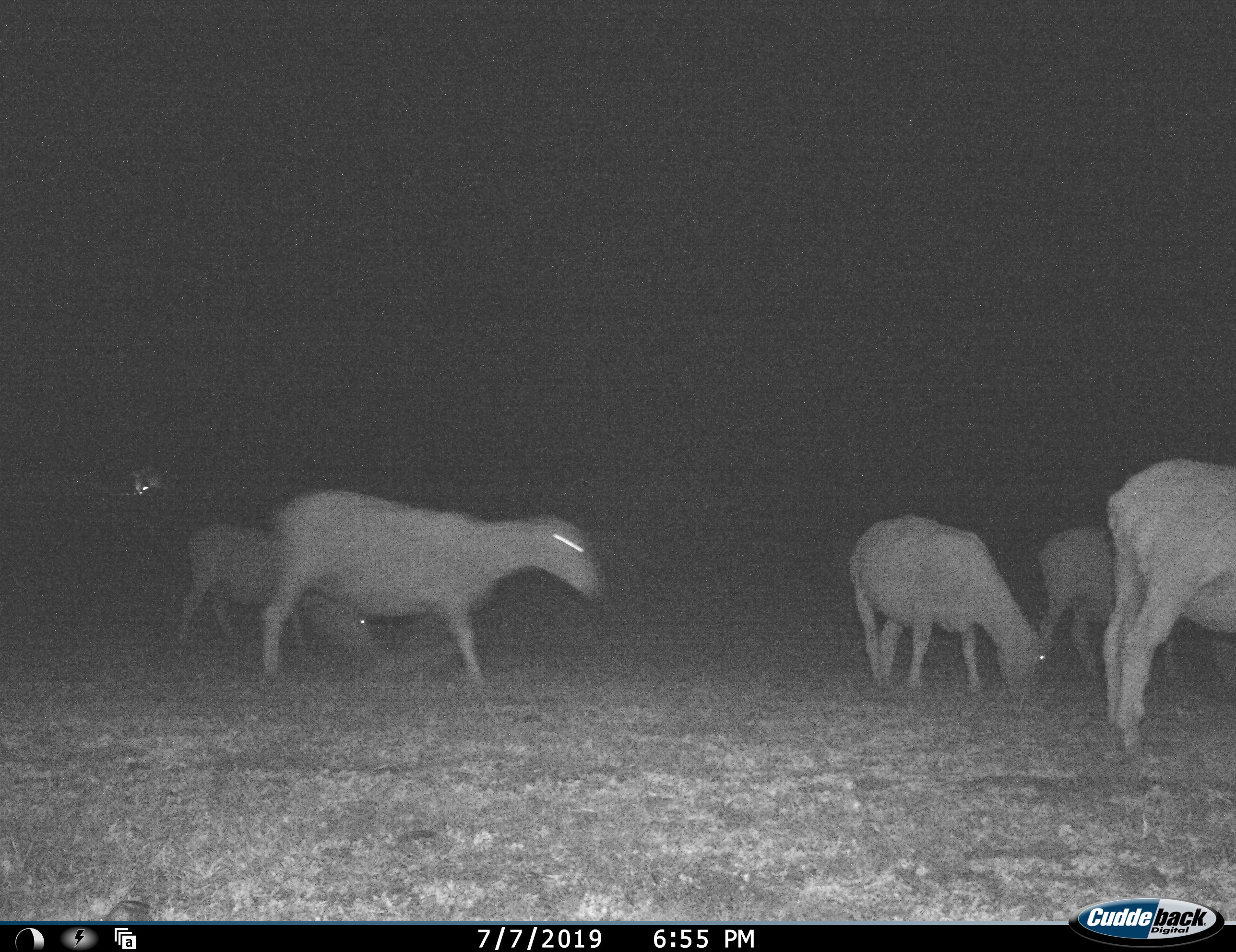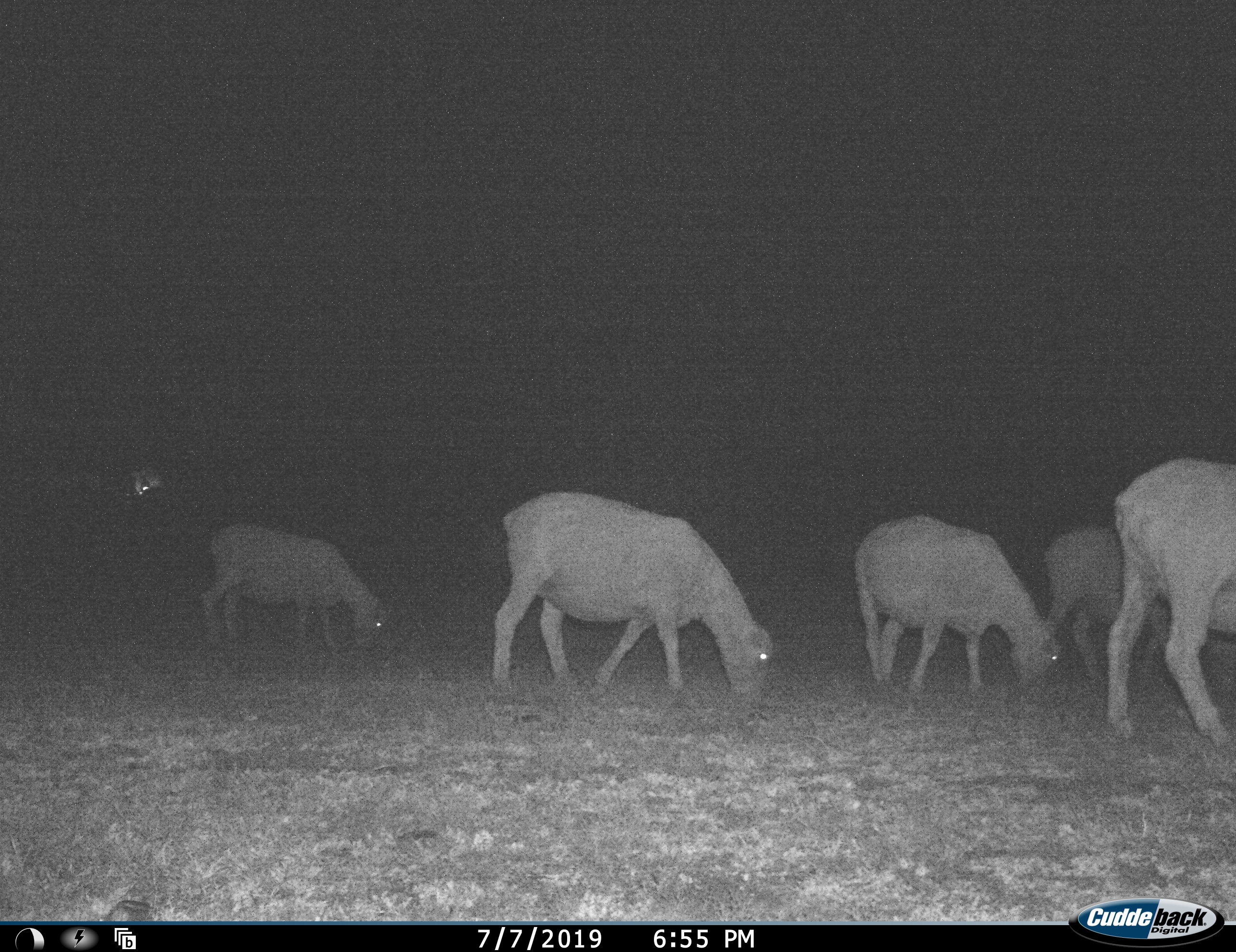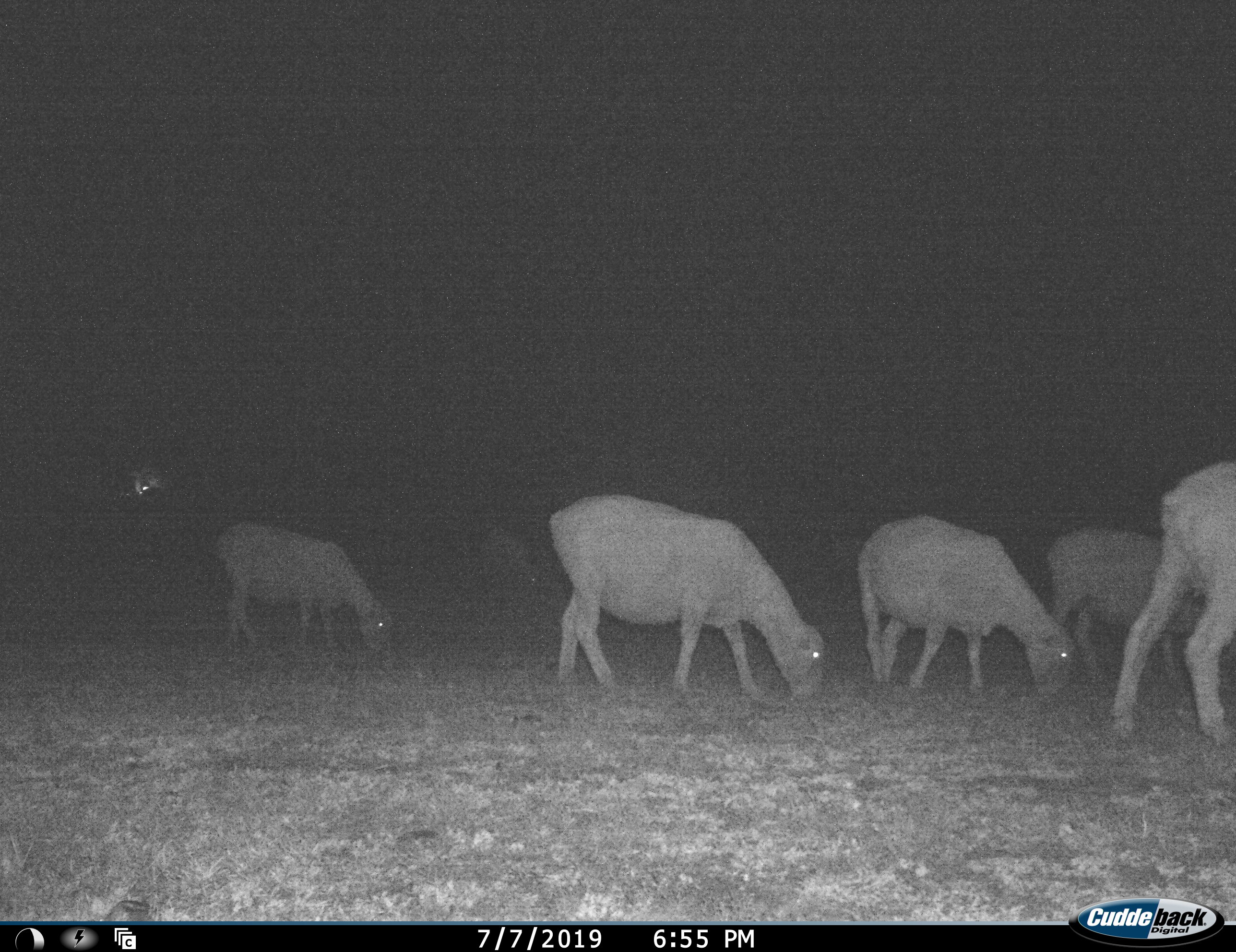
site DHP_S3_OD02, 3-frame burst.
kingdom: Animalia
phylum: Chordata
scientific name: Vertebrata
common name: domestic animal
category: domesticanimal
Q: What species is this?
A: Domesticanimal (domestic animal) (Vertebrata).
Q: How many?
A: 5.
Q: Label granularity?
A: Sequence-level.